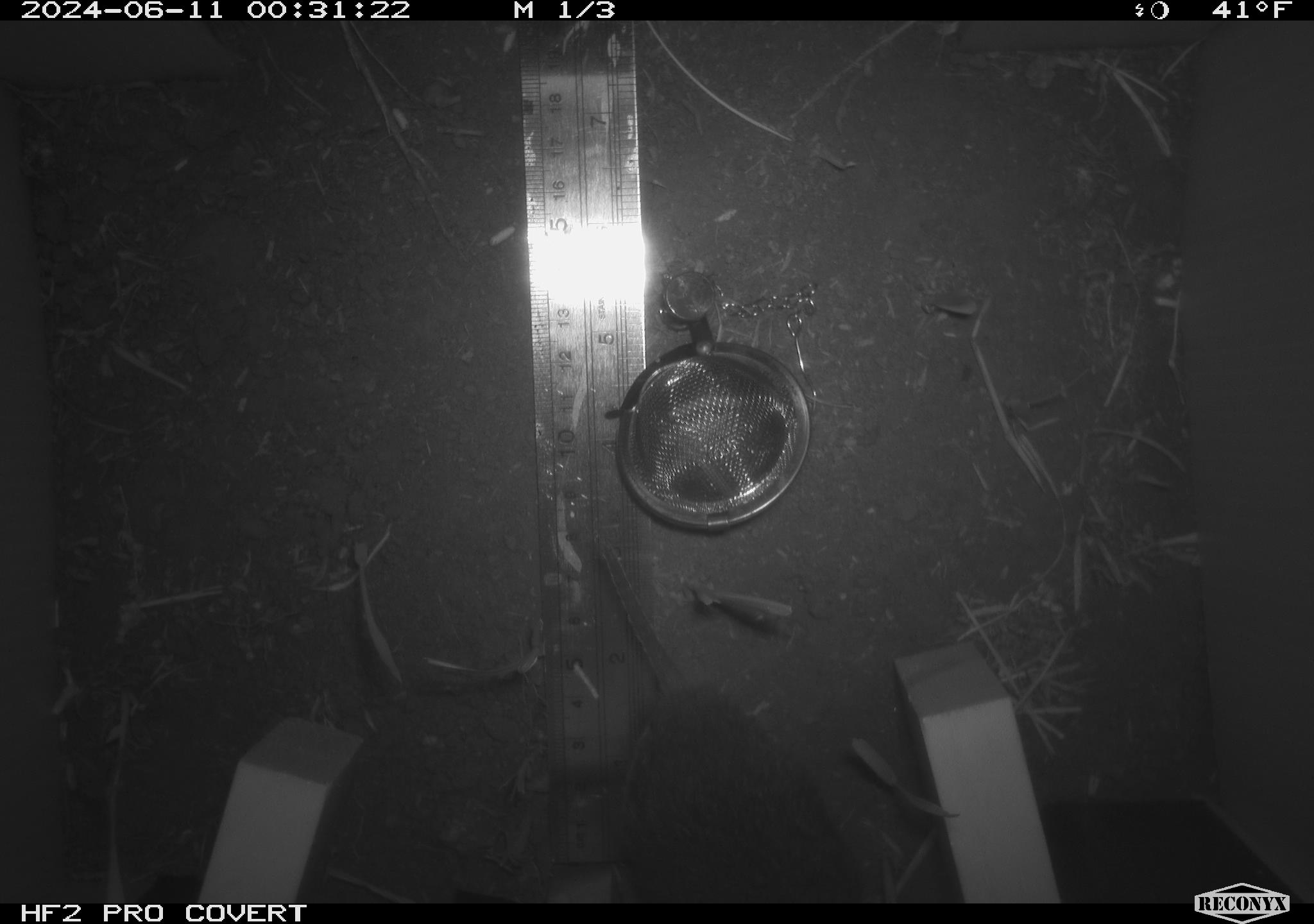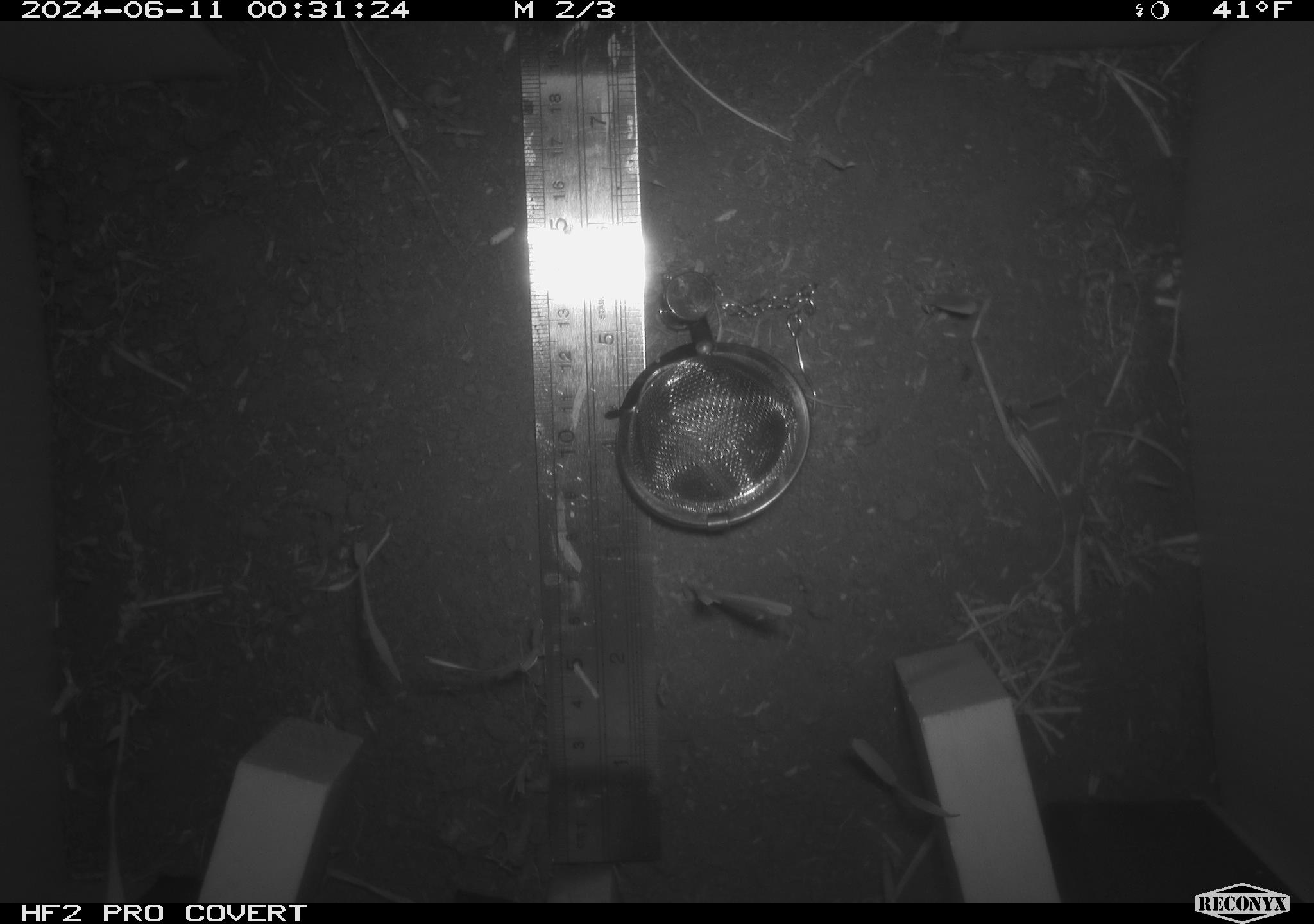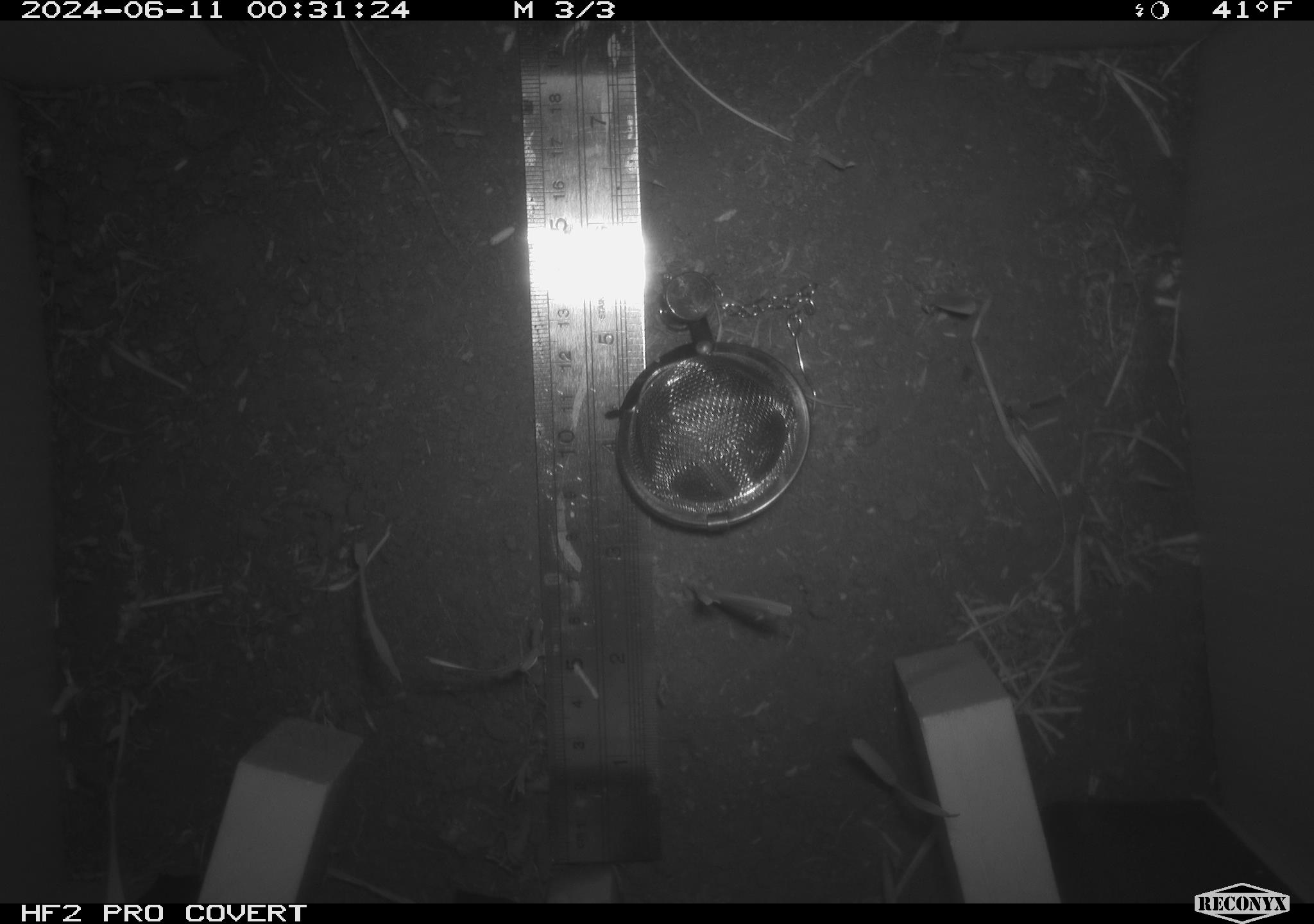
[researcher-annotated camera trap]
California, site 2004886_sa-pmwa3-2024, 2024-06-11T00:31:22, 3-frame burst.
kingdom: Animalia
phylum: Chordata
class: Mammalia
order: Rodentia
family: Cricetidae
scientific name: Arvicolinae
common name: voles, lemmings, and muskrats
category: arvicolinae subfamily